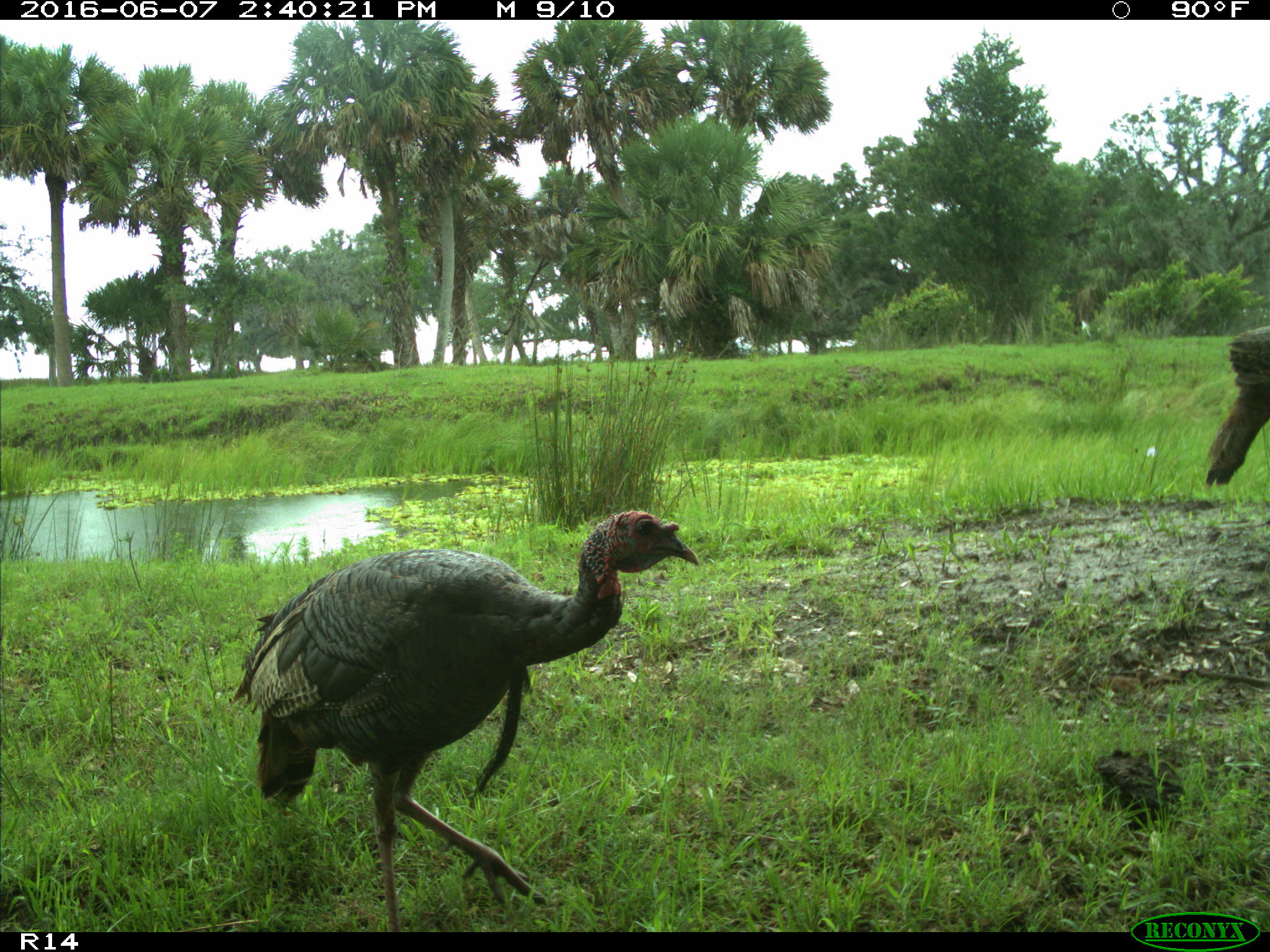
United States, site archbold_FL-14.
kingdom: Animalia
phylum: Chordata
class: Aves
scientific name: Aves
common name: birds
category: unidentified bird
Unidentified bird (birds) (Aves).